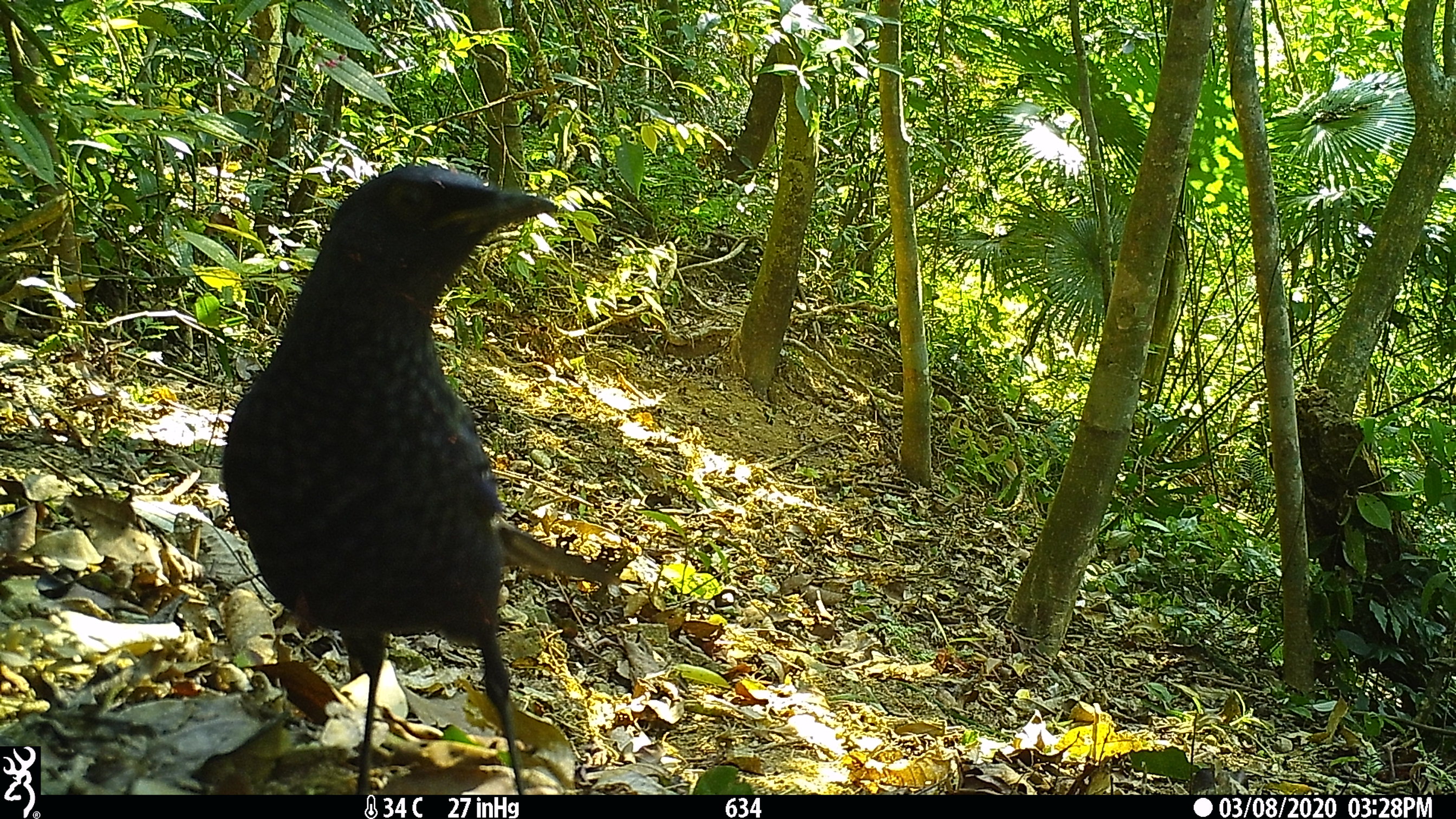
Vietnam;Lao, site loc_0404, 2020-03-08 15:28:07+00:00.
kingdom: Animalia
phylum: Chordata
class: Aves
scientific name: Aves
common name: bird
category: unidentified bird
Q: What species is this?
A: Unidentified bird (bird) (Aves).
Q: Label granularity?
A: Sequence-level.